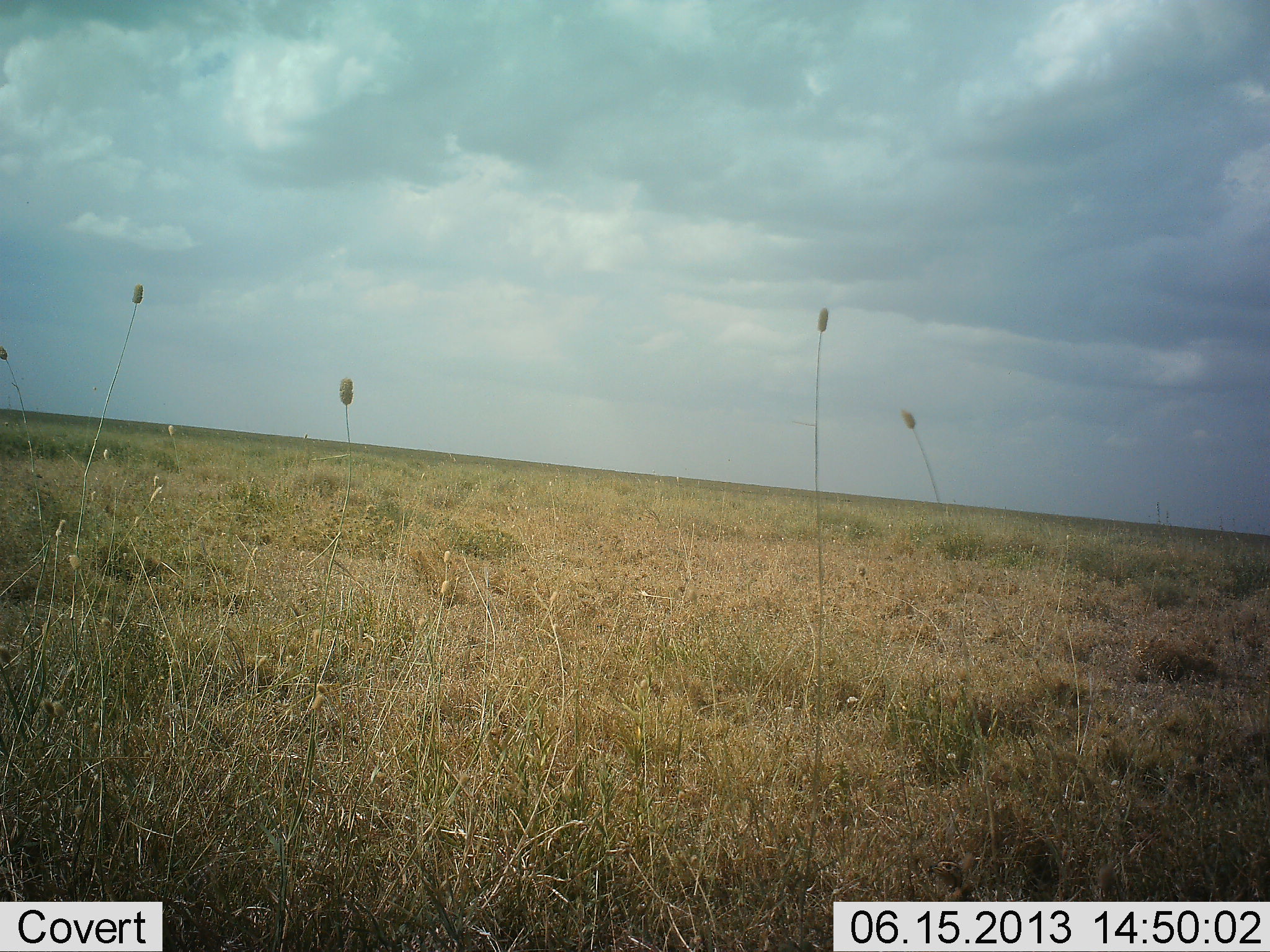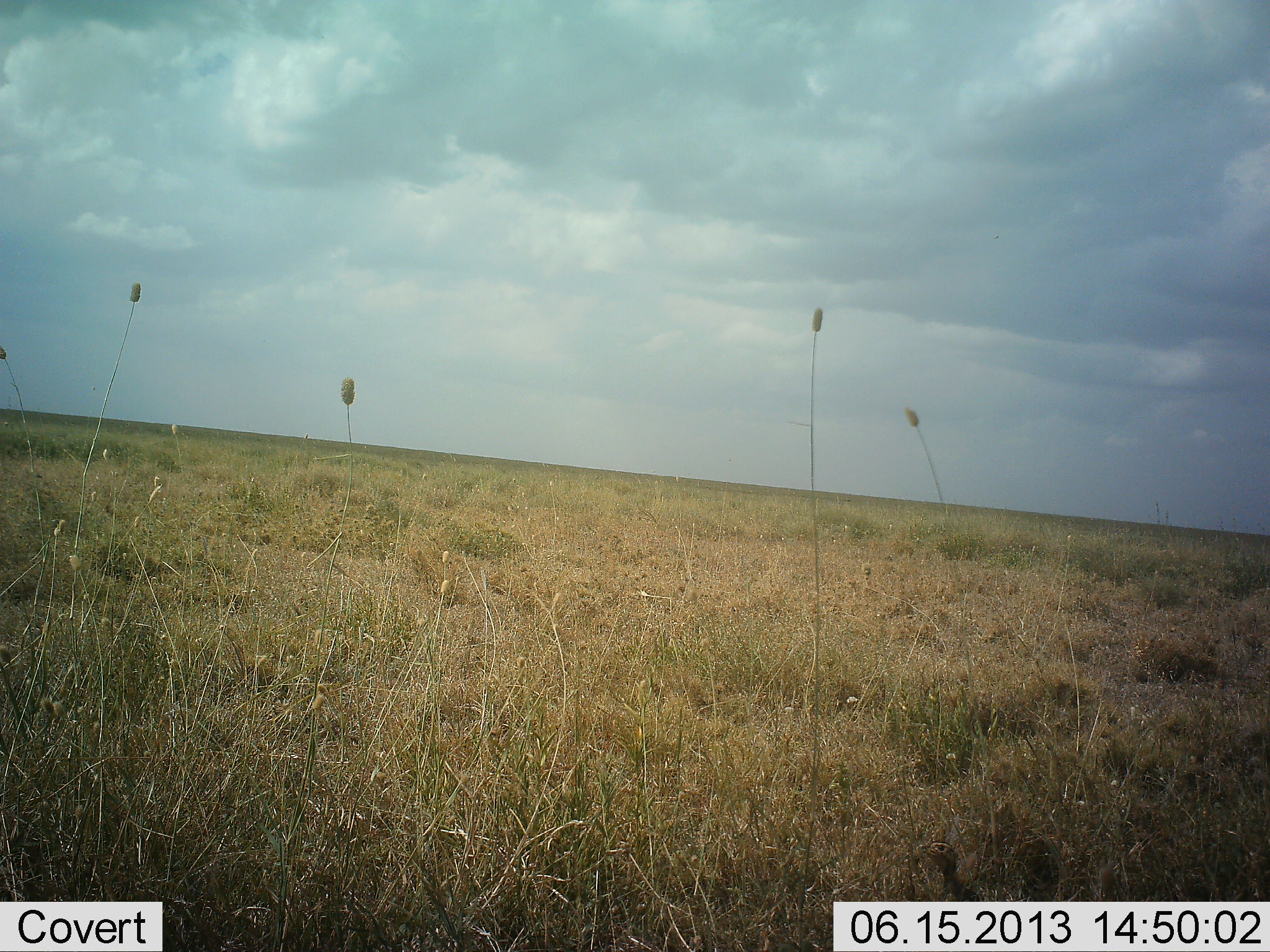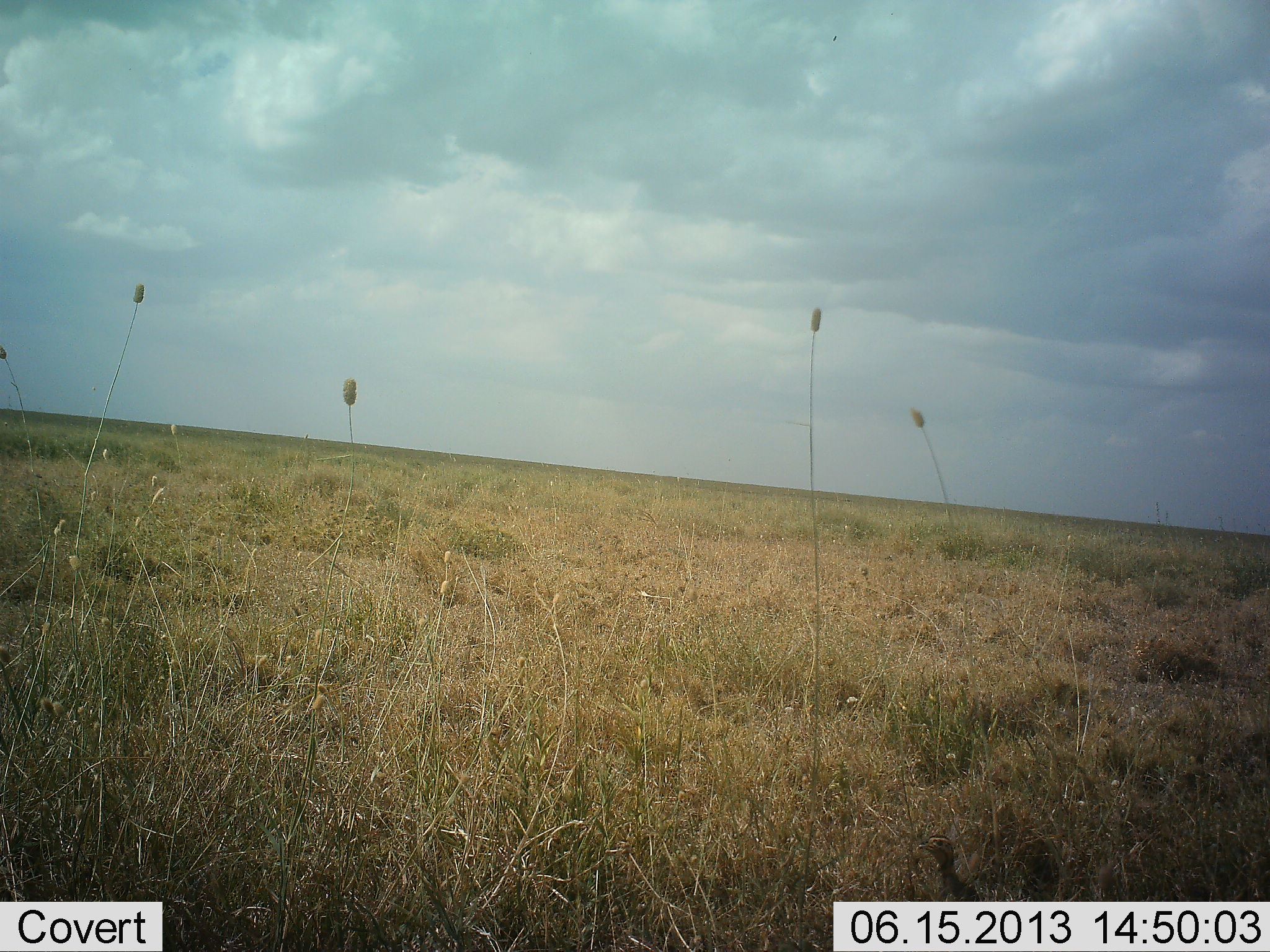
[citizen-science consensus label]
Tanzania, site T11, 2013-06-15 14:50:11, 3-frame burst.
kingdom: Animalia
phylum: Chordata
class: Aves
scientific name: Aves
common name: bird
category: otherbird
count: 1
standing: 75%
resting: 0%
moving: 25%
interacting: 0%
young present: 0%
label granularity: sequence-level